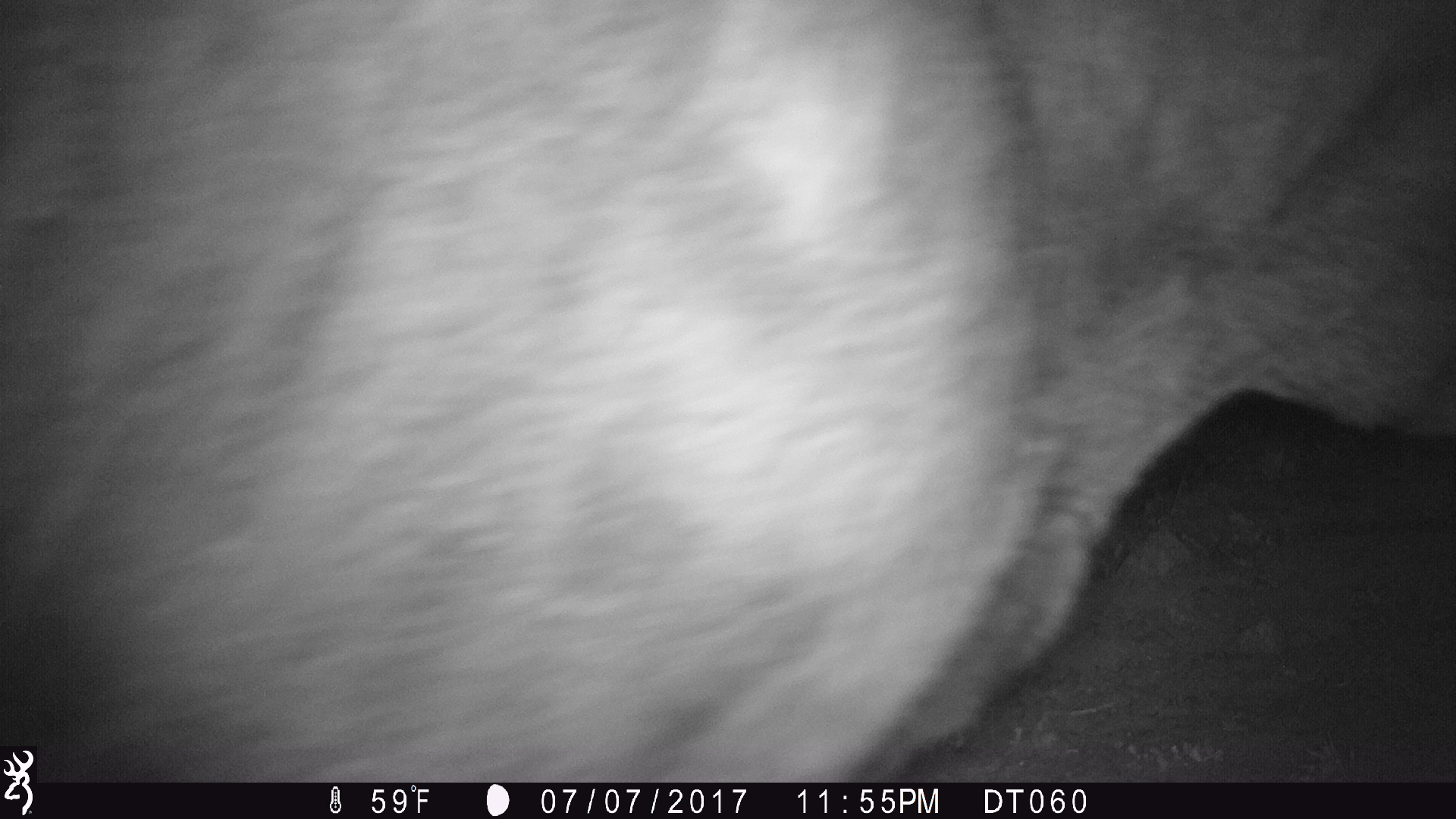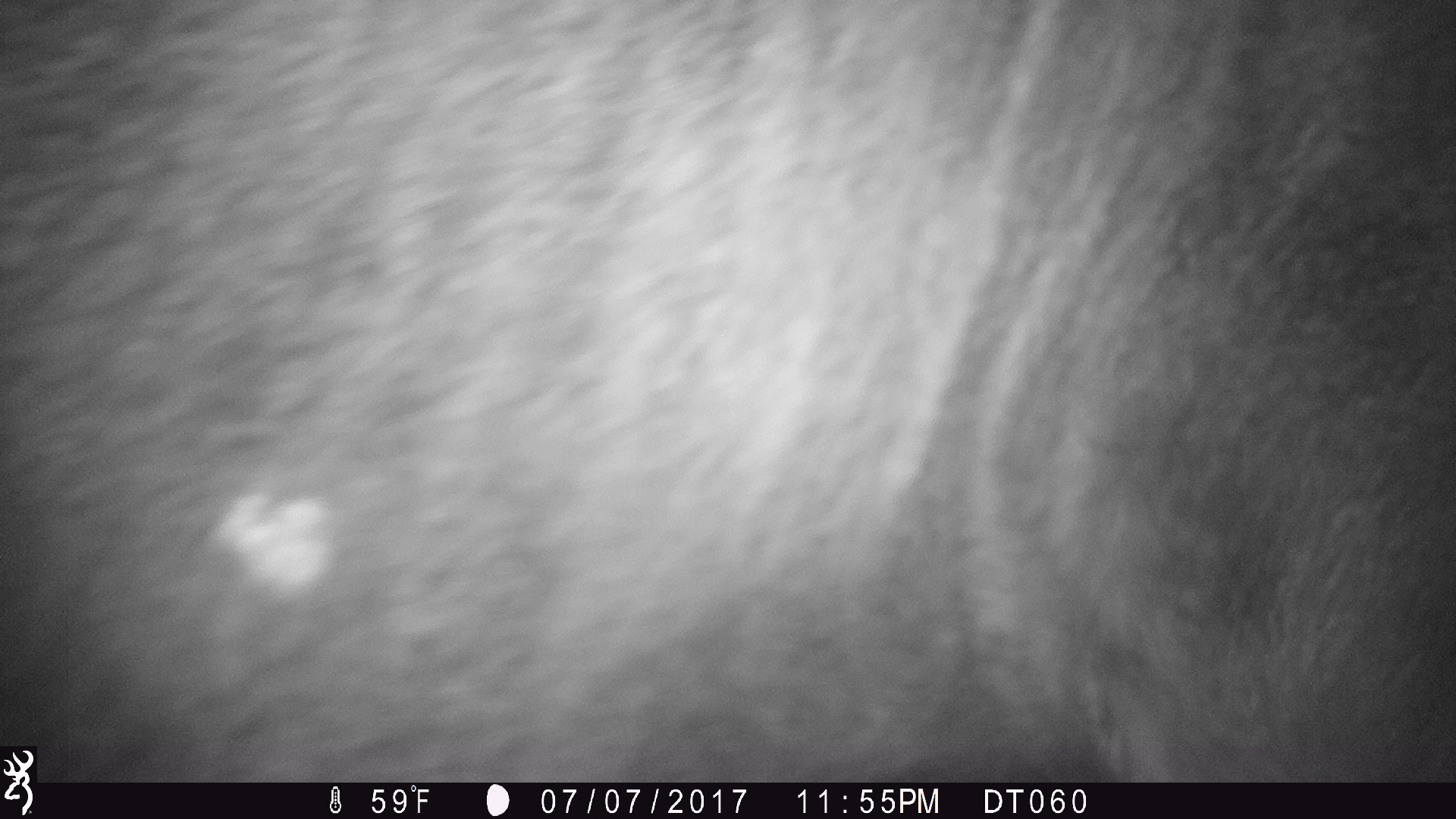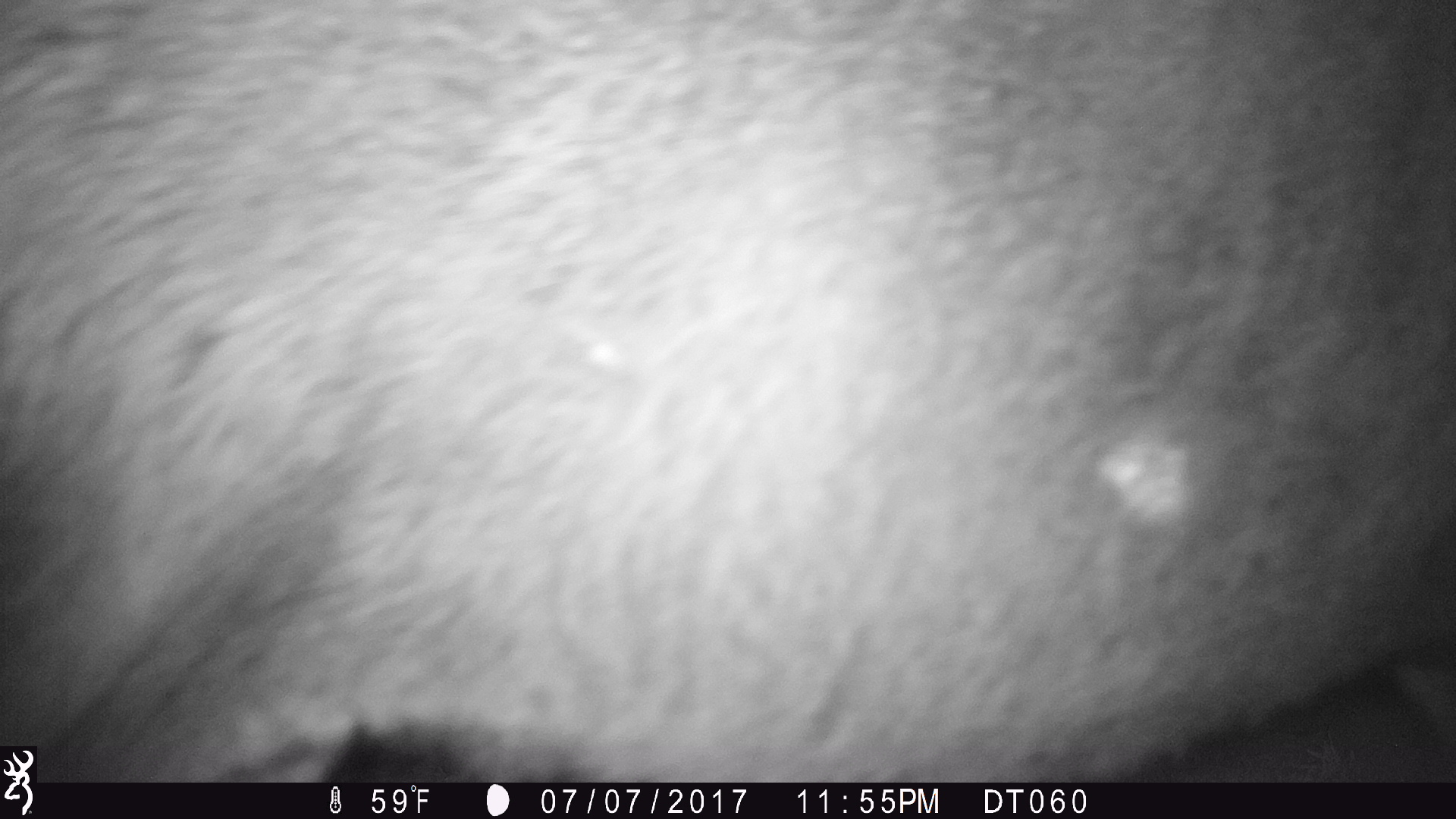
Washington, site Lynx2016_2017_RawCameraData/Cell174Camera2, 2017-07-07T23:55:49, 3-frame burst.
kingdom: Animalia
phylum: Chordata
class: Mammalia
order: Artiodactyla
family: Bovidae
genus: Bos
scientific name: Bos taurus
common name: domestic cattle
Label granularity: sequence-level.